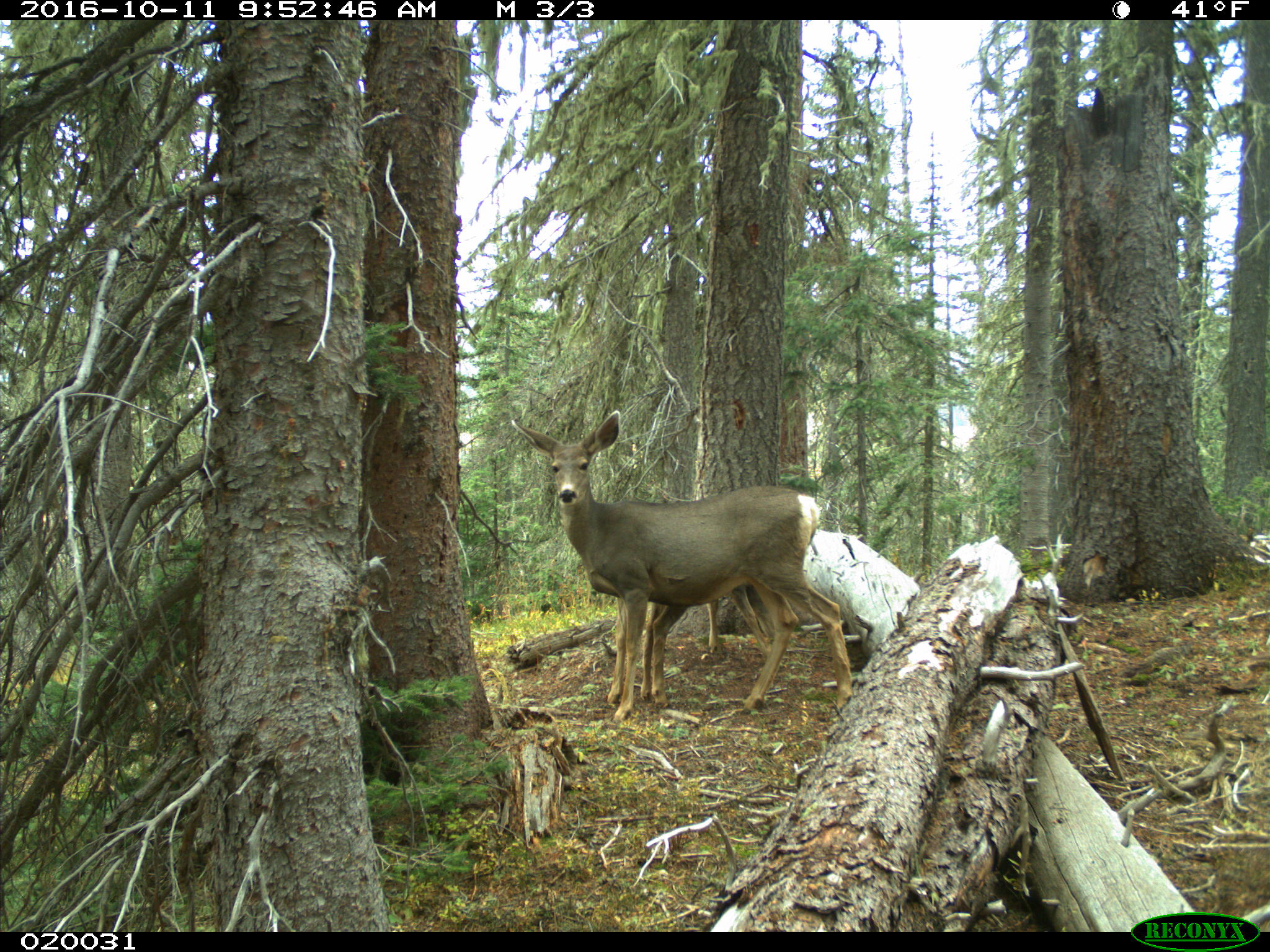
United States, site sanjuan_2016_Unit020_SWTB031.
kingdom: Animalia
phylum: Chordata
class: Mammalia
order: Artiodactyla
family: Cervidae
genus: Odocoileus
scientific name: Odocoileus hemionus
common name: mule deer